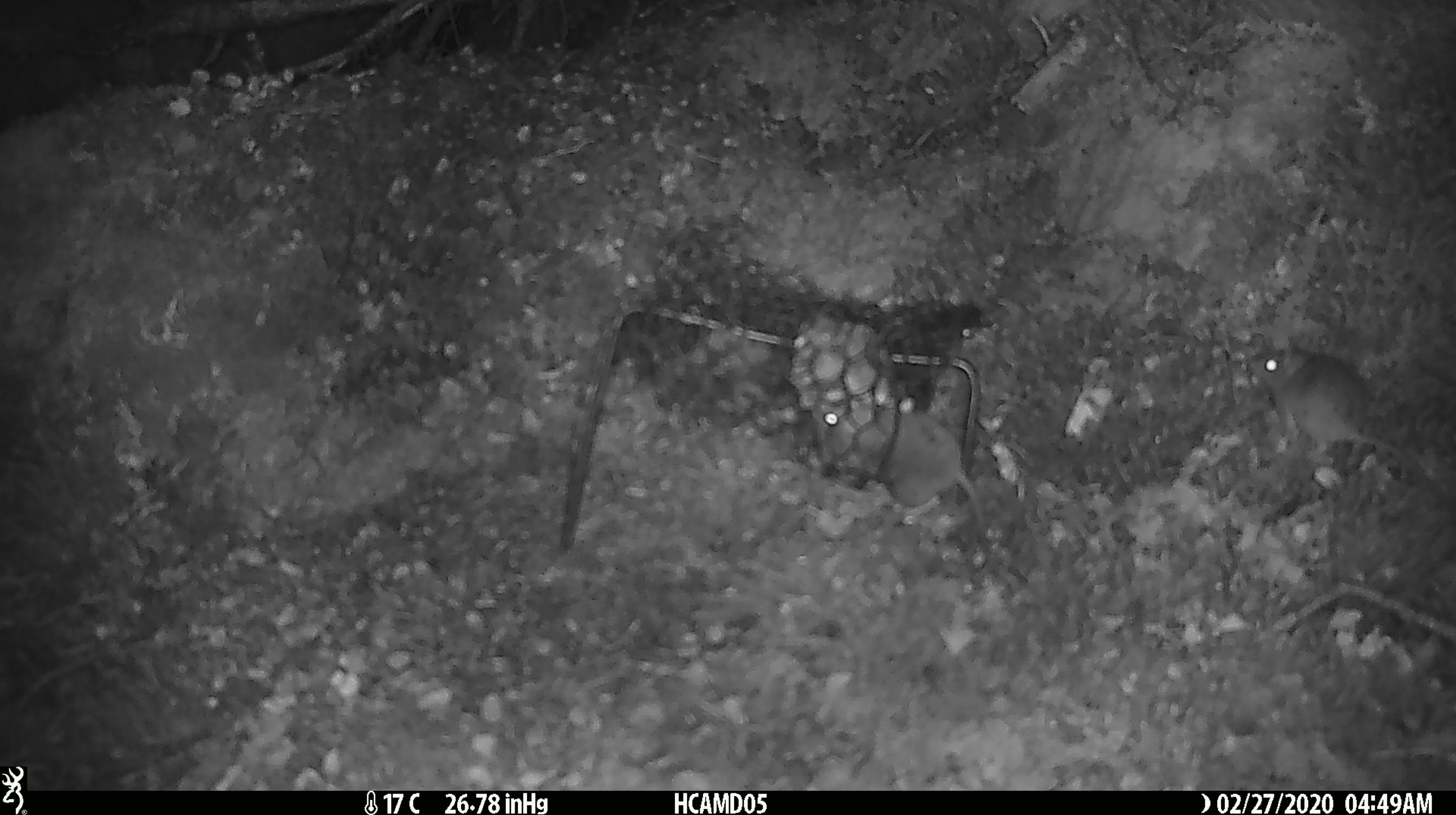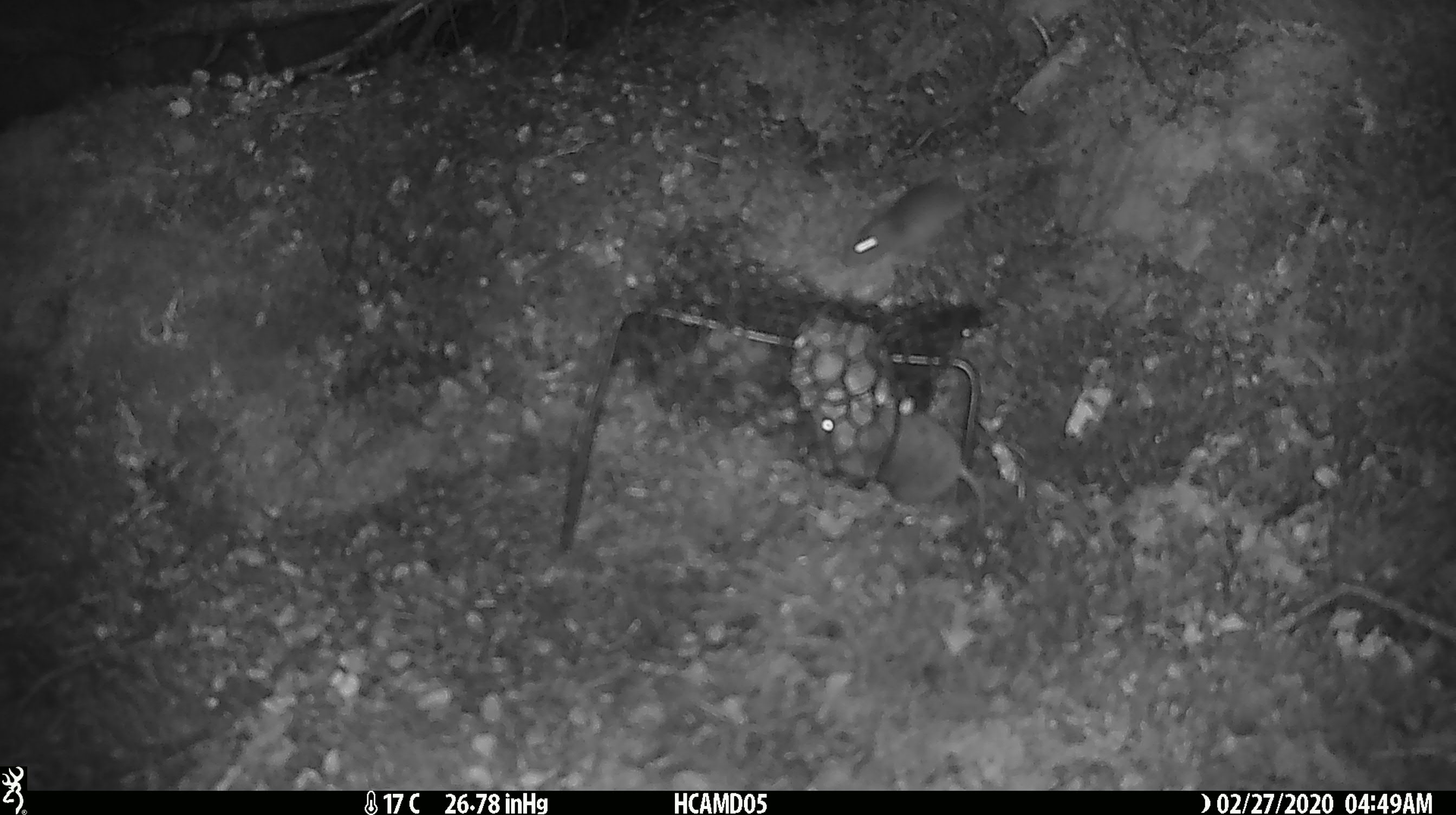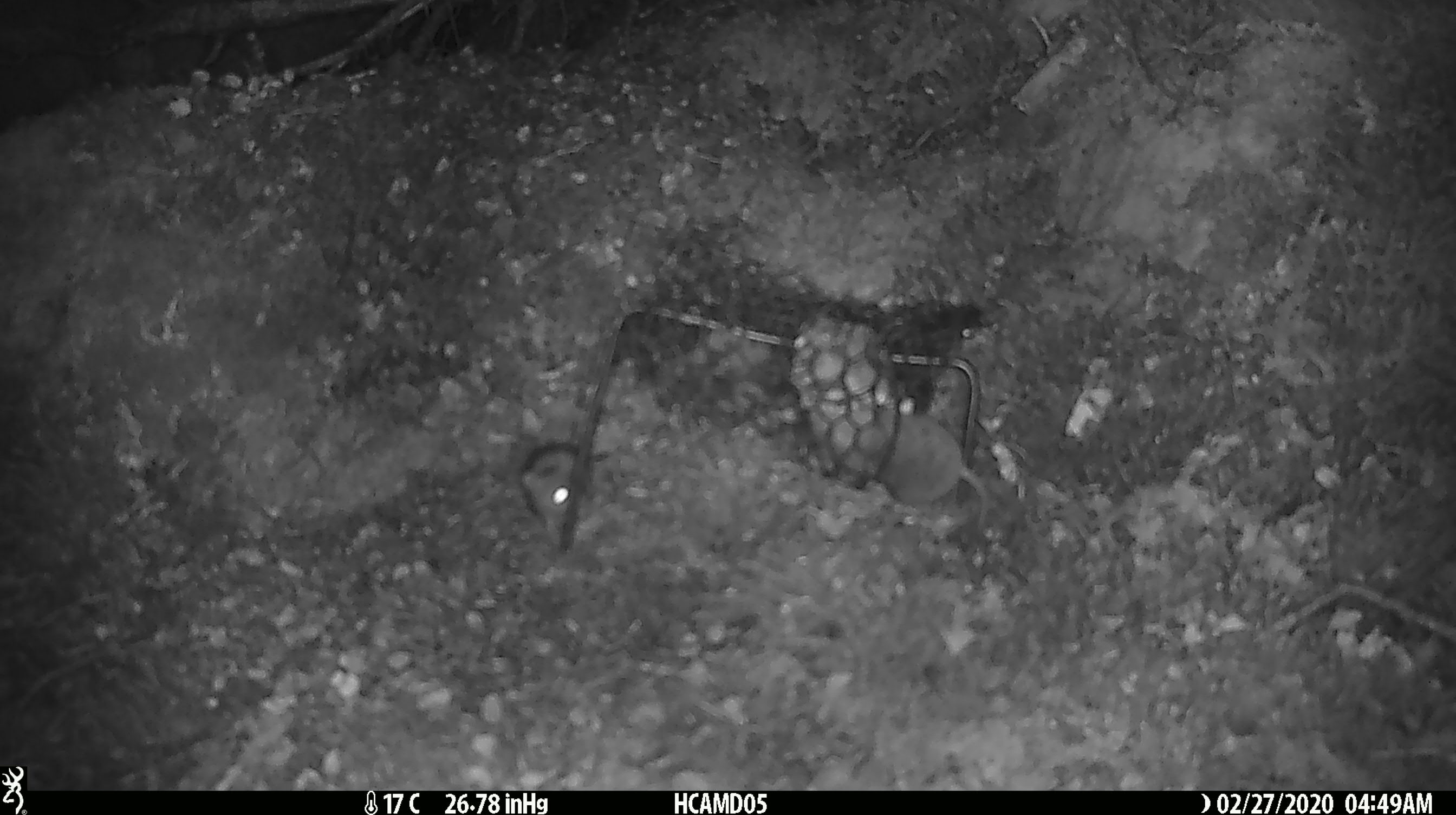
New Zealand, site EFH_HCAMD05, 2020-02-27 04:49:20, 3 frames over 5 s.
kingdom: Animalia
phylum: Chordata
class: Mammalia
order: Rodentia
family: Muridae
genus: Mus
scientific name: Mus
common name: mouse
Mouse (Mus).